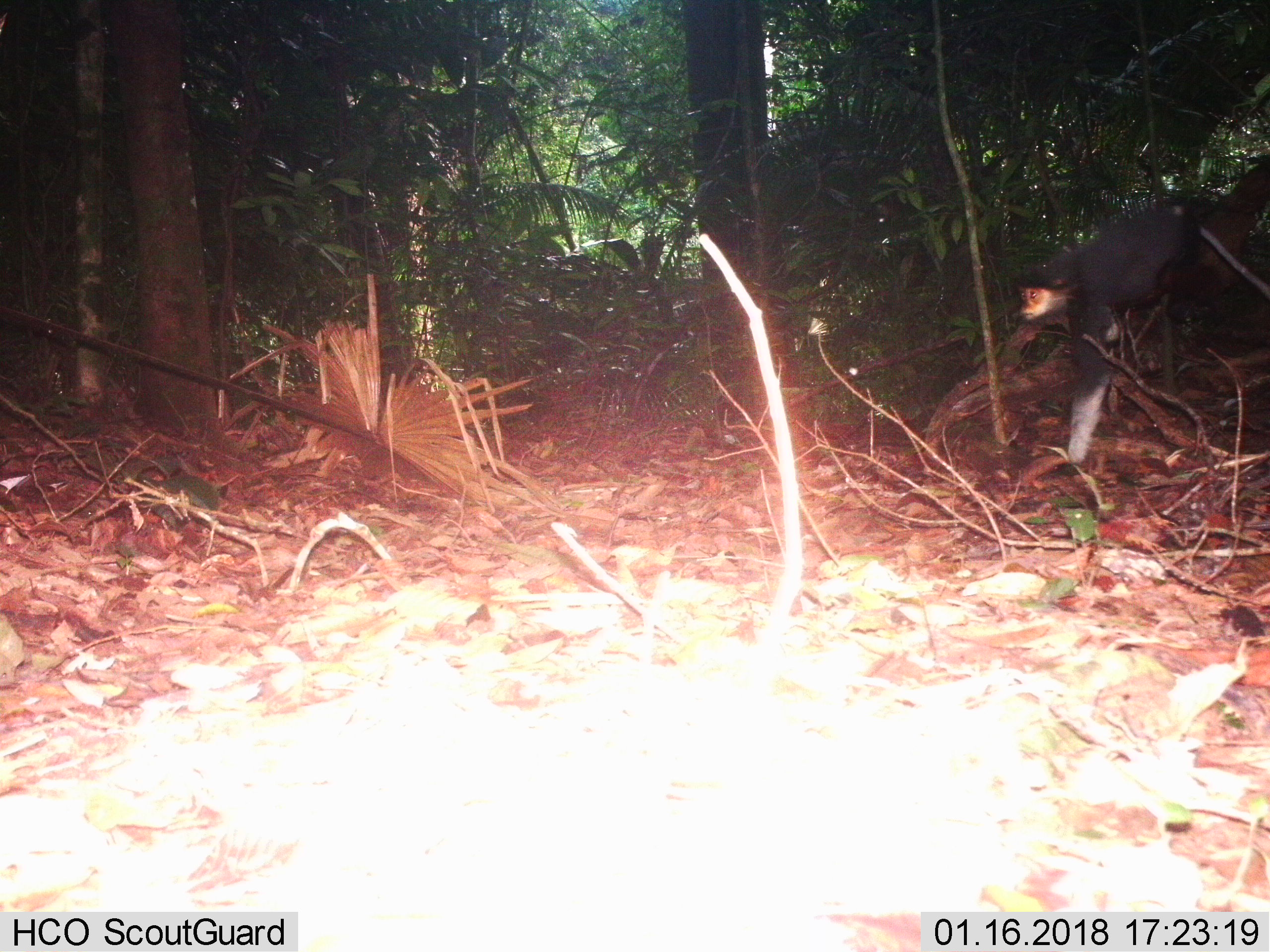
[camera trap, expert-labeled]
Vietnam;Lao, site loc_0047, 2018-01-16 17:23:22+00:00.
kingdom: Animalia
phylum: Chordata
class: Mammalia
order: Primates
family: Cercopithecidae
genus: Pygathrix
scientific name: Pygathrix nemaeus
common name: red-shanked douc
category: red shanked douc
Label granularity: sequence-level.